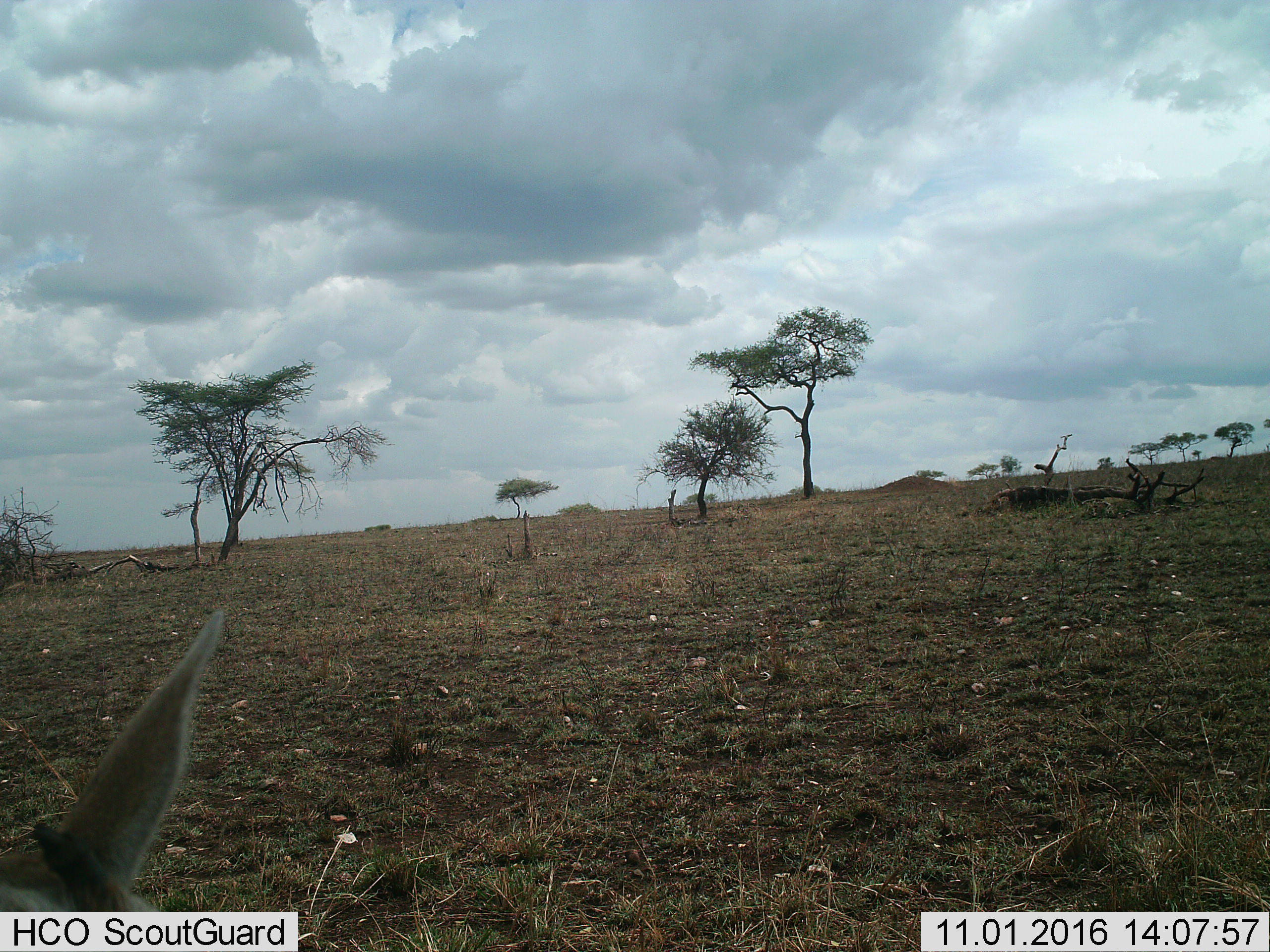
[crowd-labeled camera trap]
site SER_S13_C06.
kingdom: Animalia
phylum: Chordata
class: Mammalia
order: Artiodactyla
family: Bovidae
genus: Eudorcas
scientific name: Eudorcas thomsonii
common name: thomson's gazelle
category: gazellethomsons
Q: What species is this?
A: Gazellethomsons (thomson's gazelle) (Eudorcas thomsonii).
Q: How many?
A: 1.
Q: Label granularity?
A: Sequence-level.